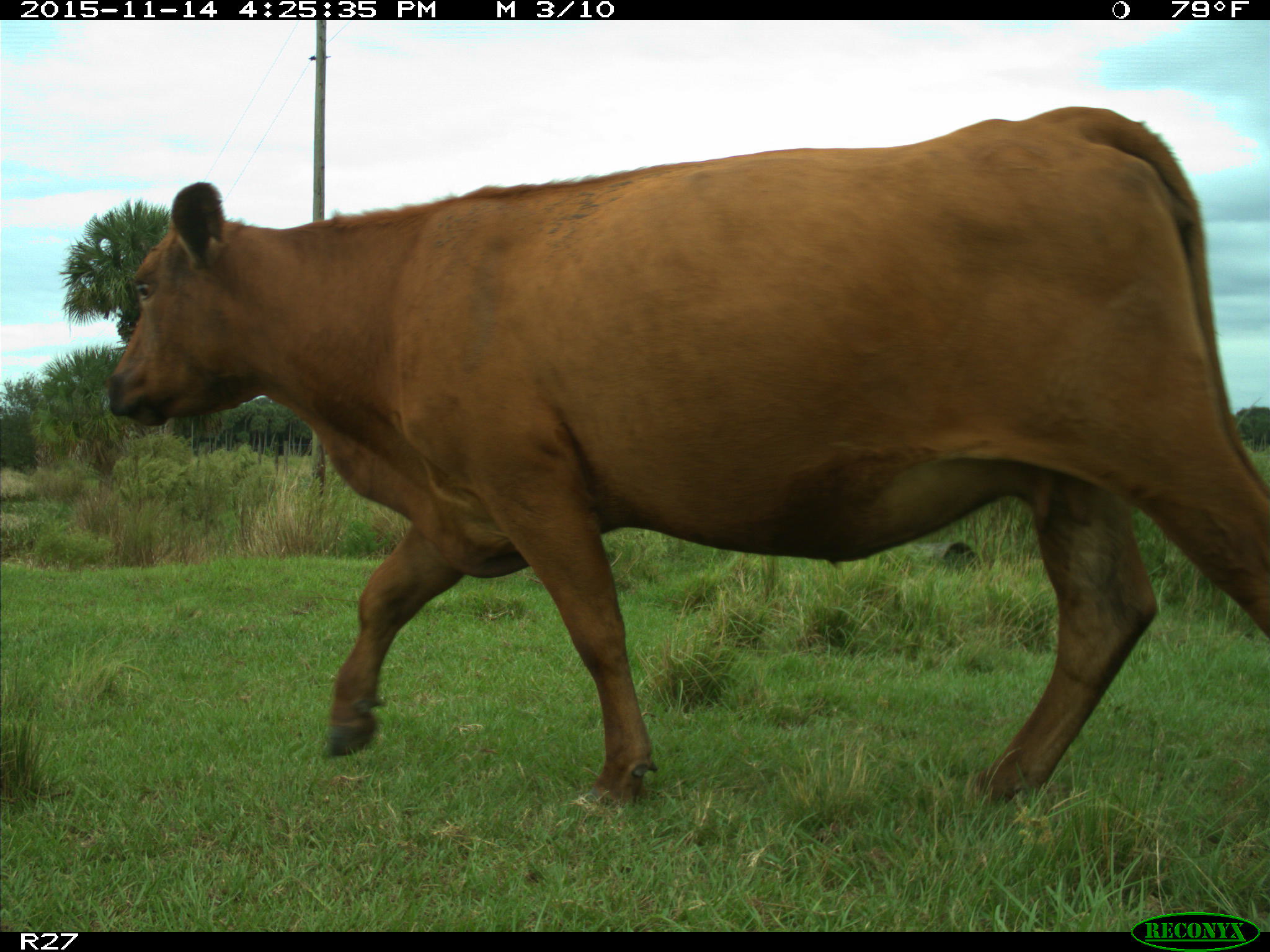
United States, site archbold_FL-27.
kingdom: Animalia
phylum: Chordata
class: Mammalia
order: Artiodactyla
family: Bovidae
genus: Bos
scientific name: Bos taurus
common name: domestic cow